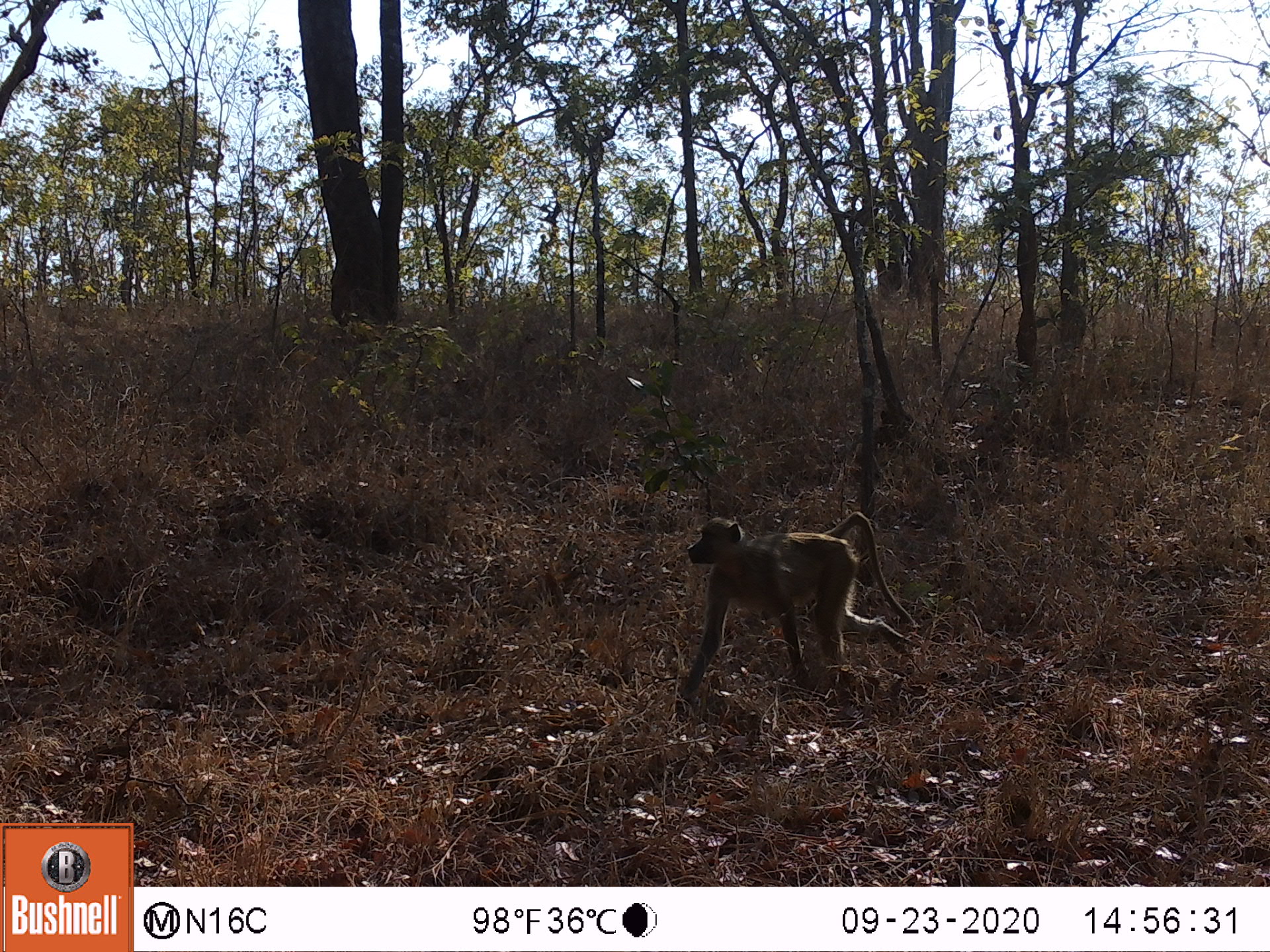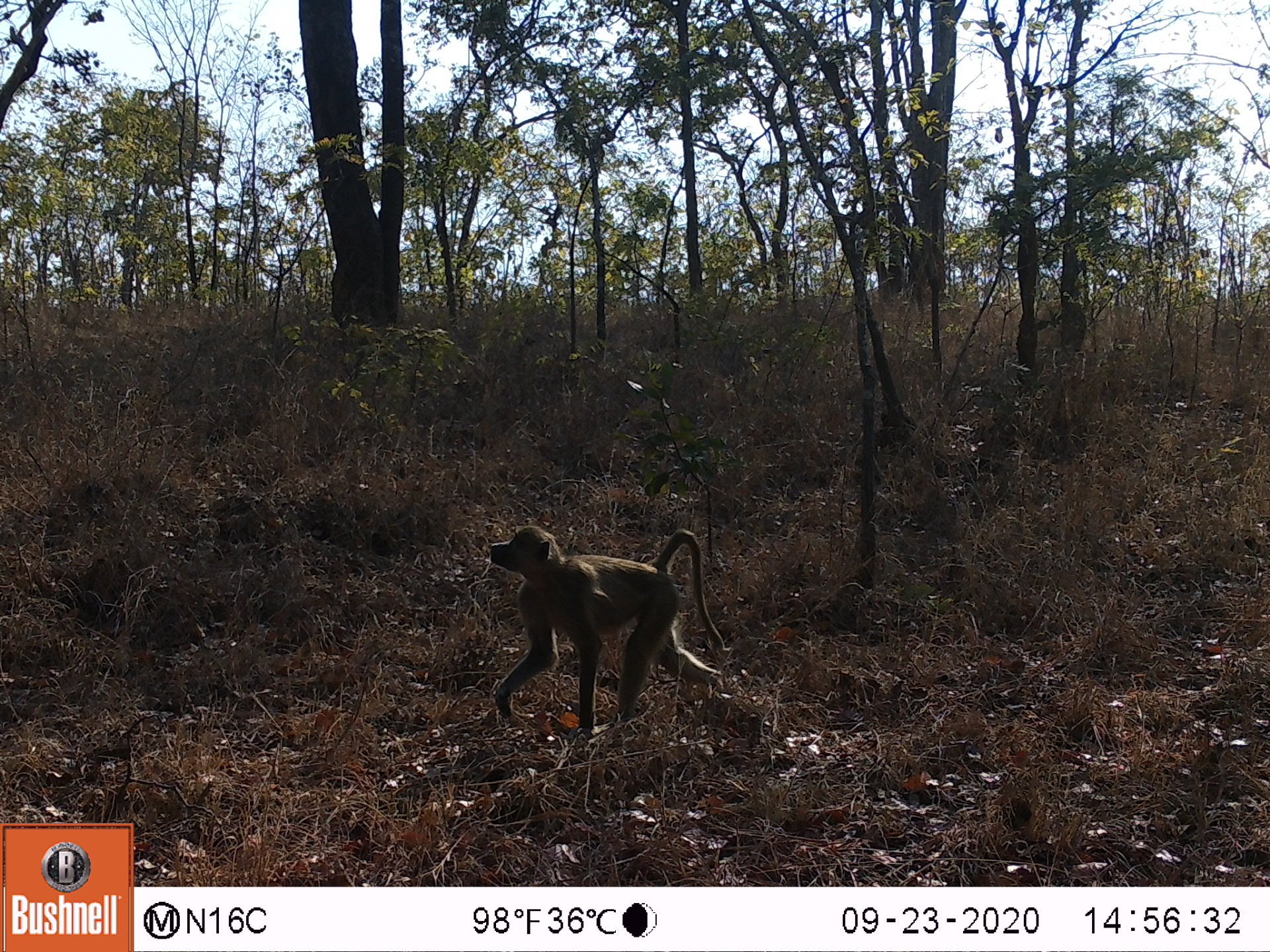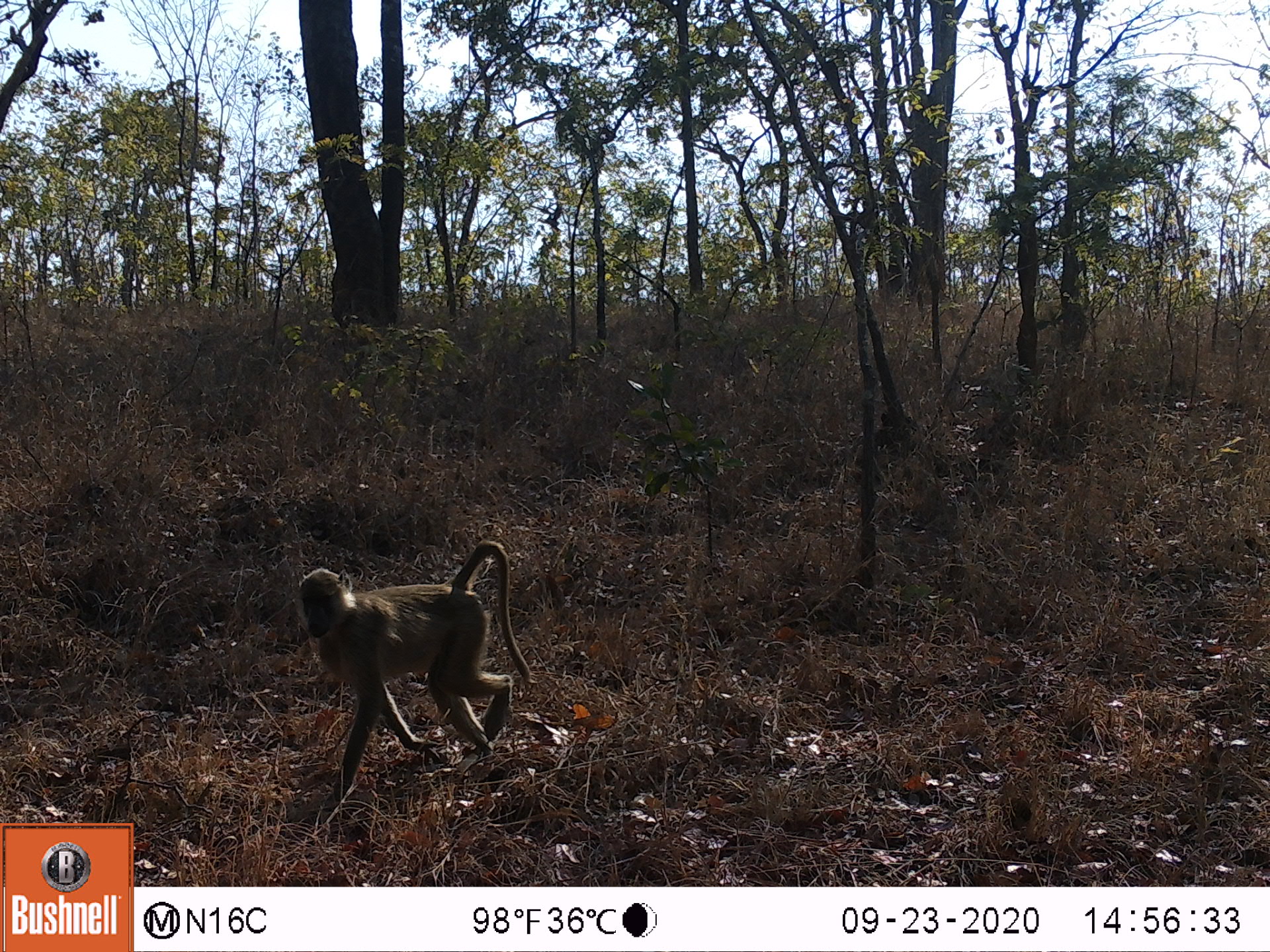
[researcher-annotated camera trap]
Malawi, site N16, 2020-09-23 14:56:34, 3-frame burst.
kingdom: Animalia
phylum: Chordata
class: Mammalia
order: Primates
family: Cercopithecidae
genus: Papio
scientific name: Papio cynocephalus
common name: yellow baboon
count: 1